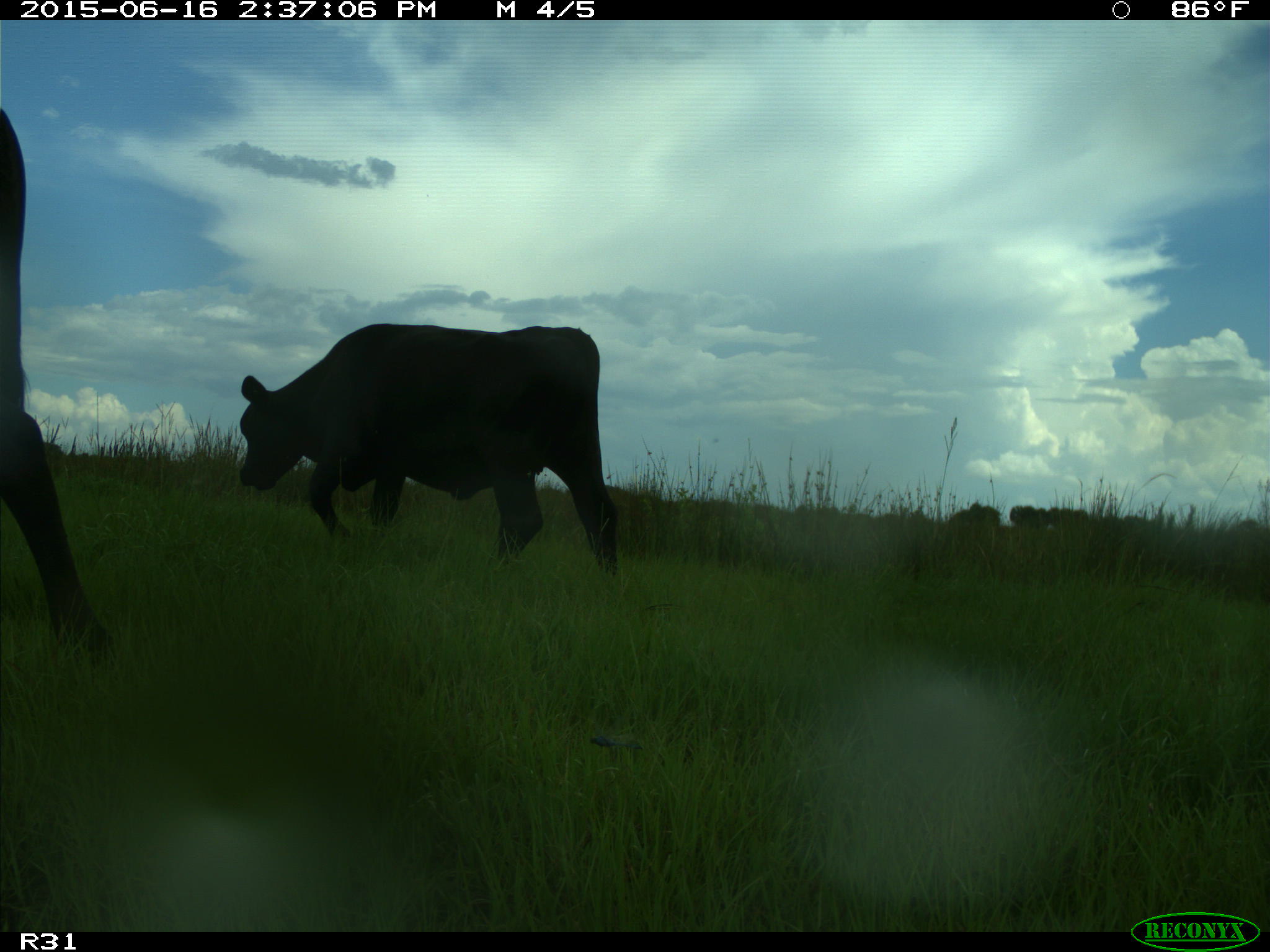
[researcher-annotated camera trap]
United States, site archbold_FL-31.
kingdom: Animalia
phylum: Chordata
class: Mammalia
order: Artiodactyla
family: Bovidae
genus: Bos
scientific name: Bos taurus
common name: domestic cow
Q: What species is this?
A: Bos taurus (domestic cow).